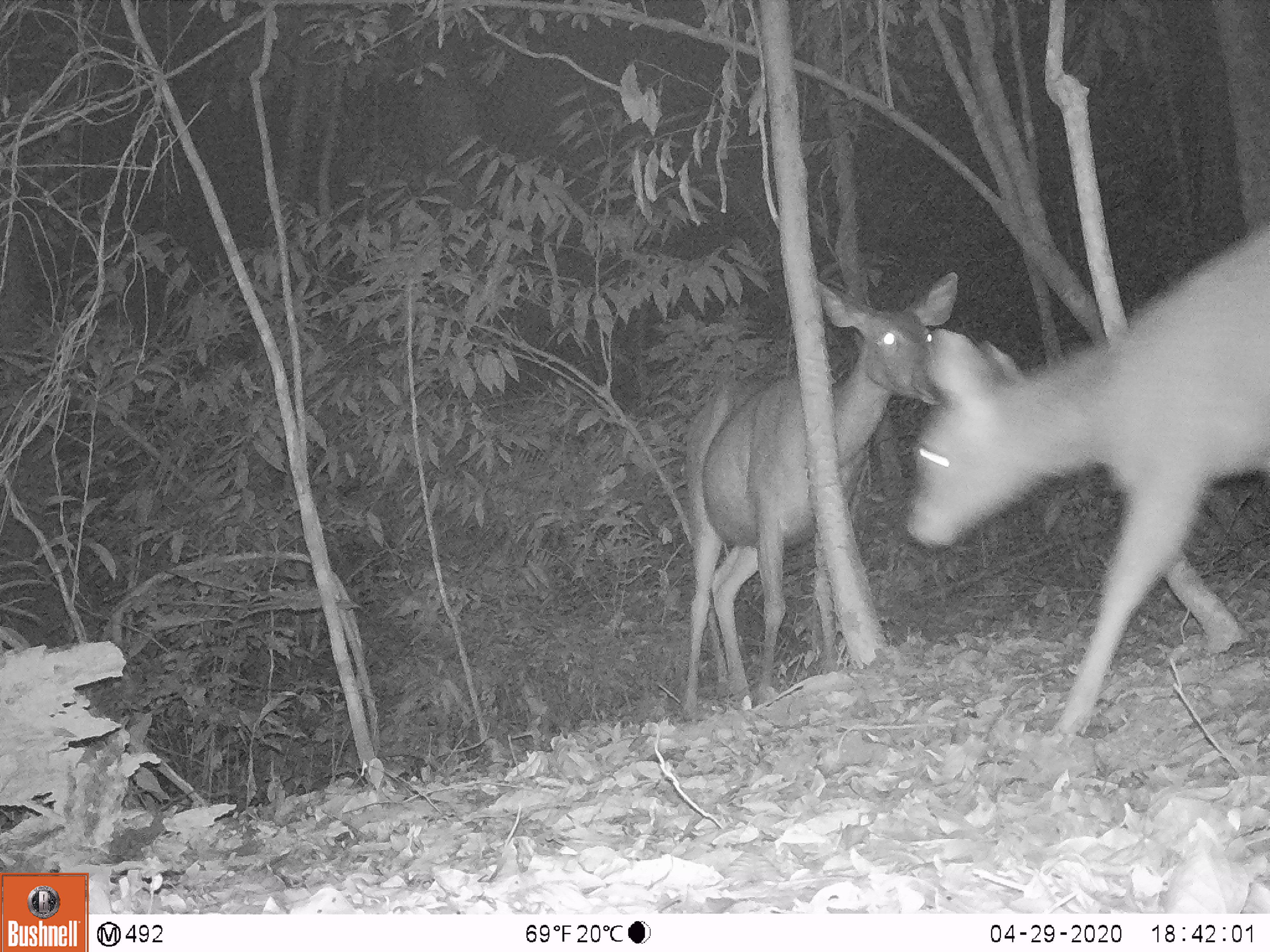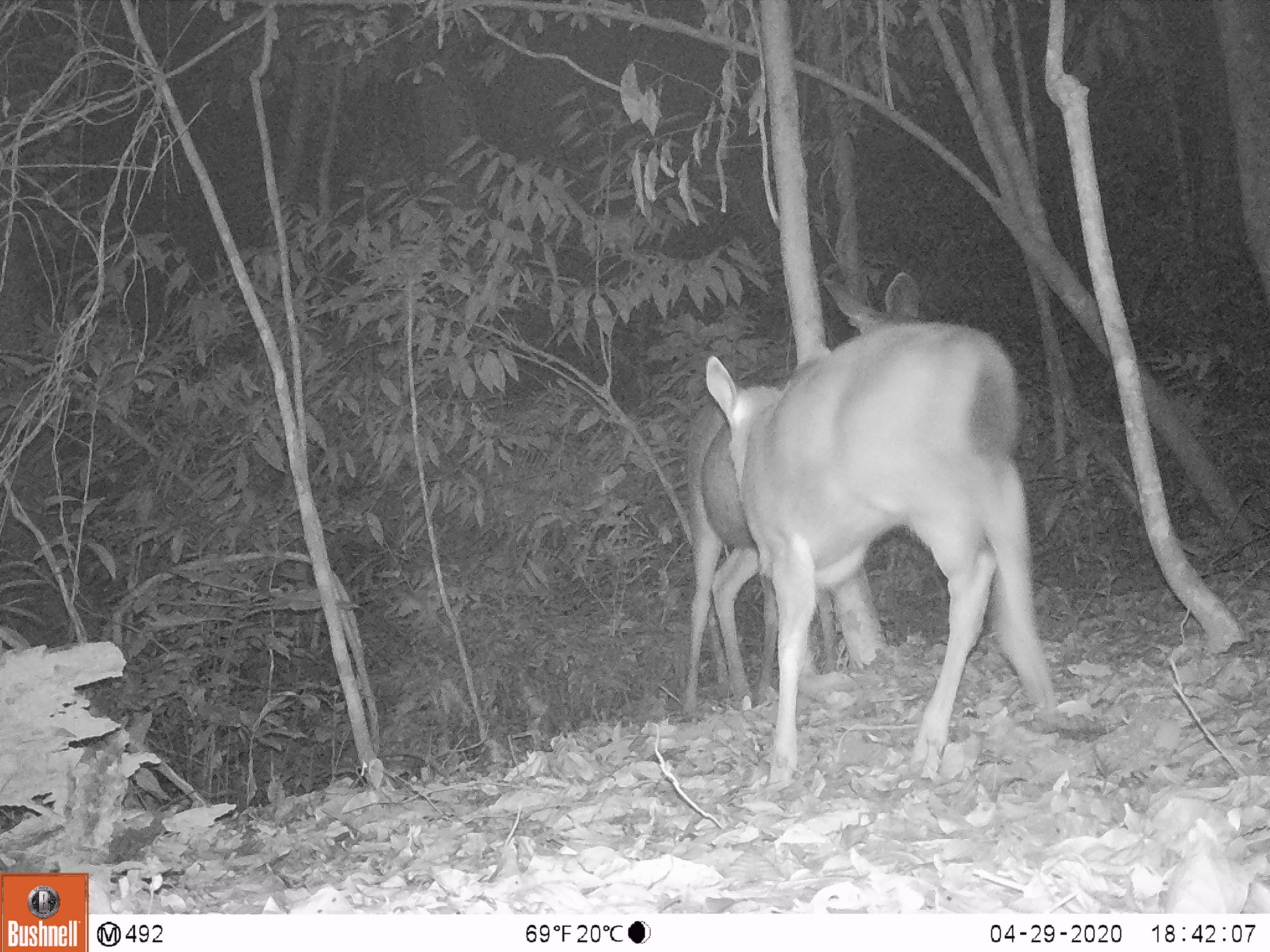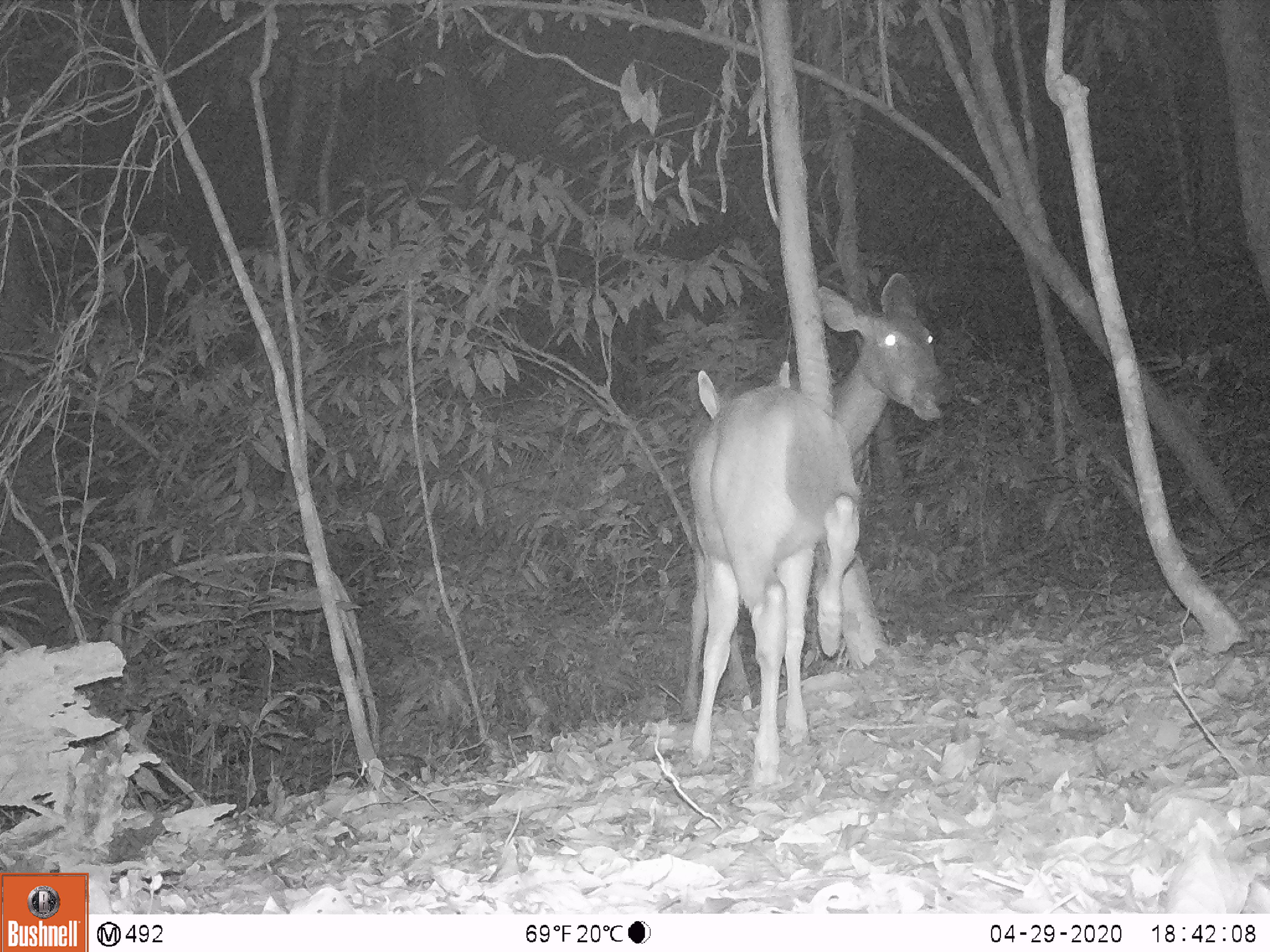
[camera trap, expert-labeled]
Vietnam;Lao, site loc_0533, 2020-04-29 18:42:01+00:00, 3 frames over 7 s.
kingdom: Animalia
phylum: Chordata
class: Mammalia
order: Artiodactyla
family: Cervidae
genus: Rusa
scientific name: Rusa unicolor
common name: sambar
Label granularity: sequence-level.